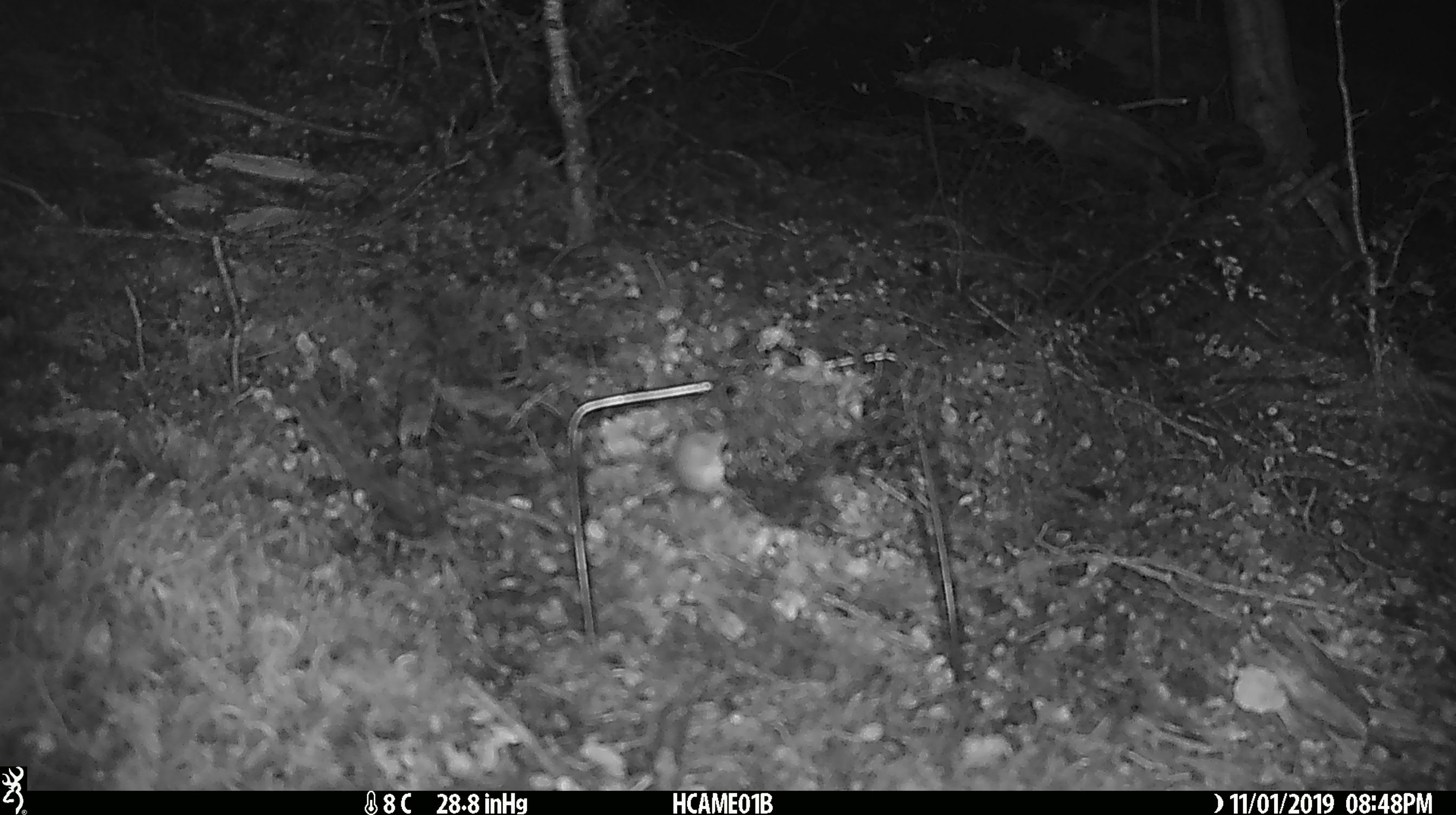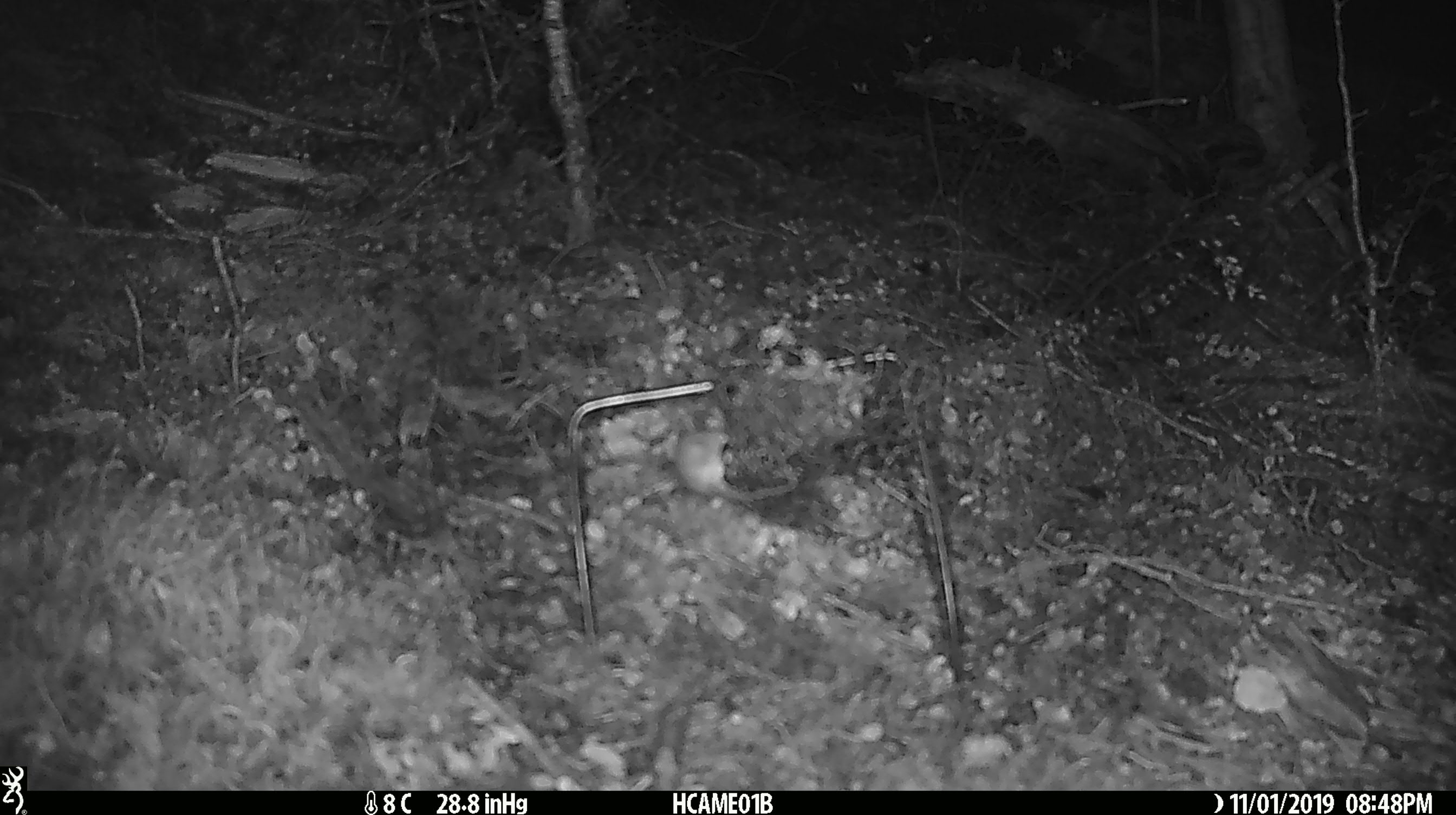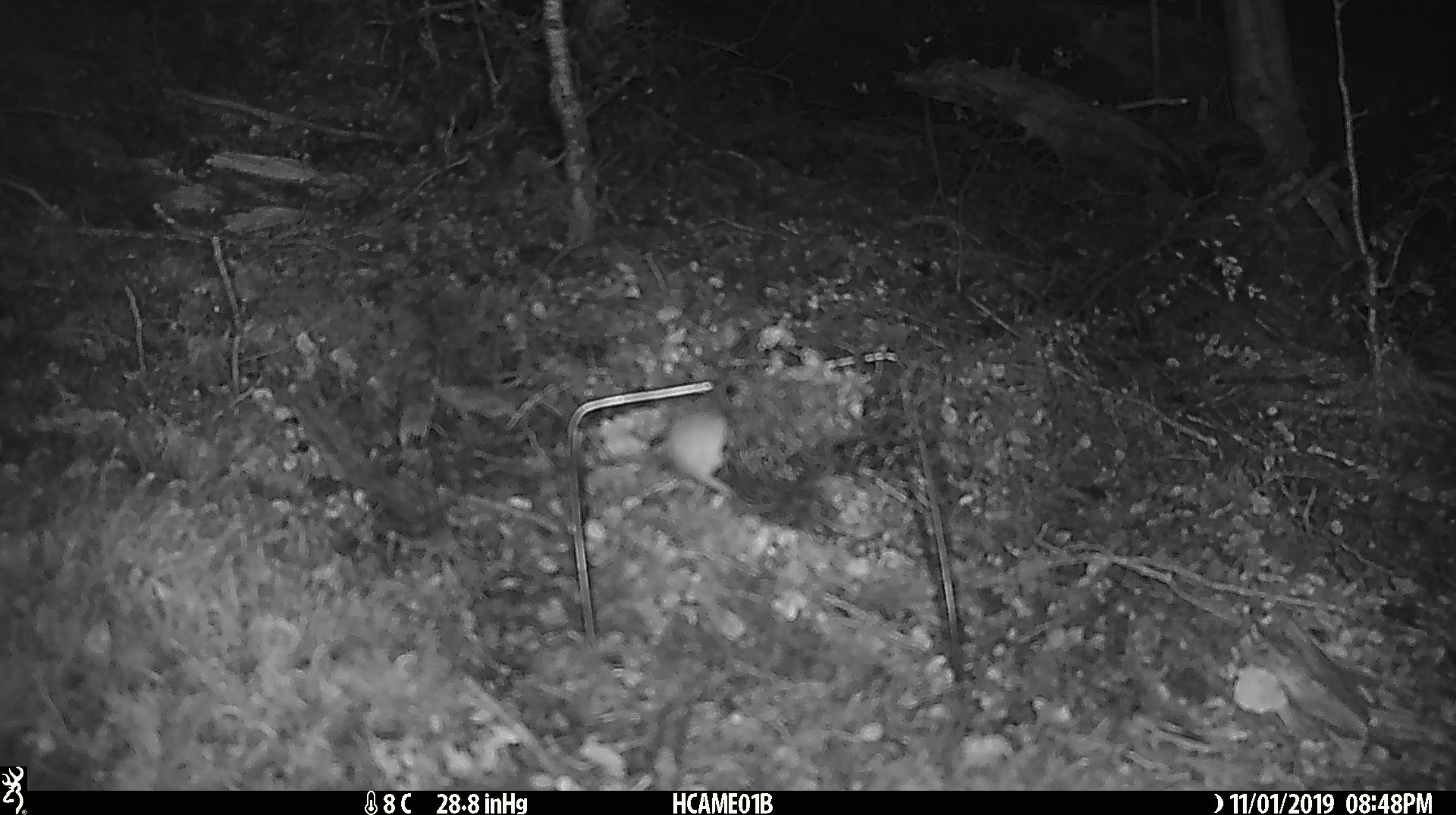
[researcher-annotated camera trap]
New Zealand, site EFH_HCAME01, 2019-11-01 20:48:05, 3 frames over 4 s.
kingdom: Animalia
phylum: Chordata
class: Mammalia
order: Rodentia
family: Muridae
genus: Mus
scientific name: Mus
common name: mouse